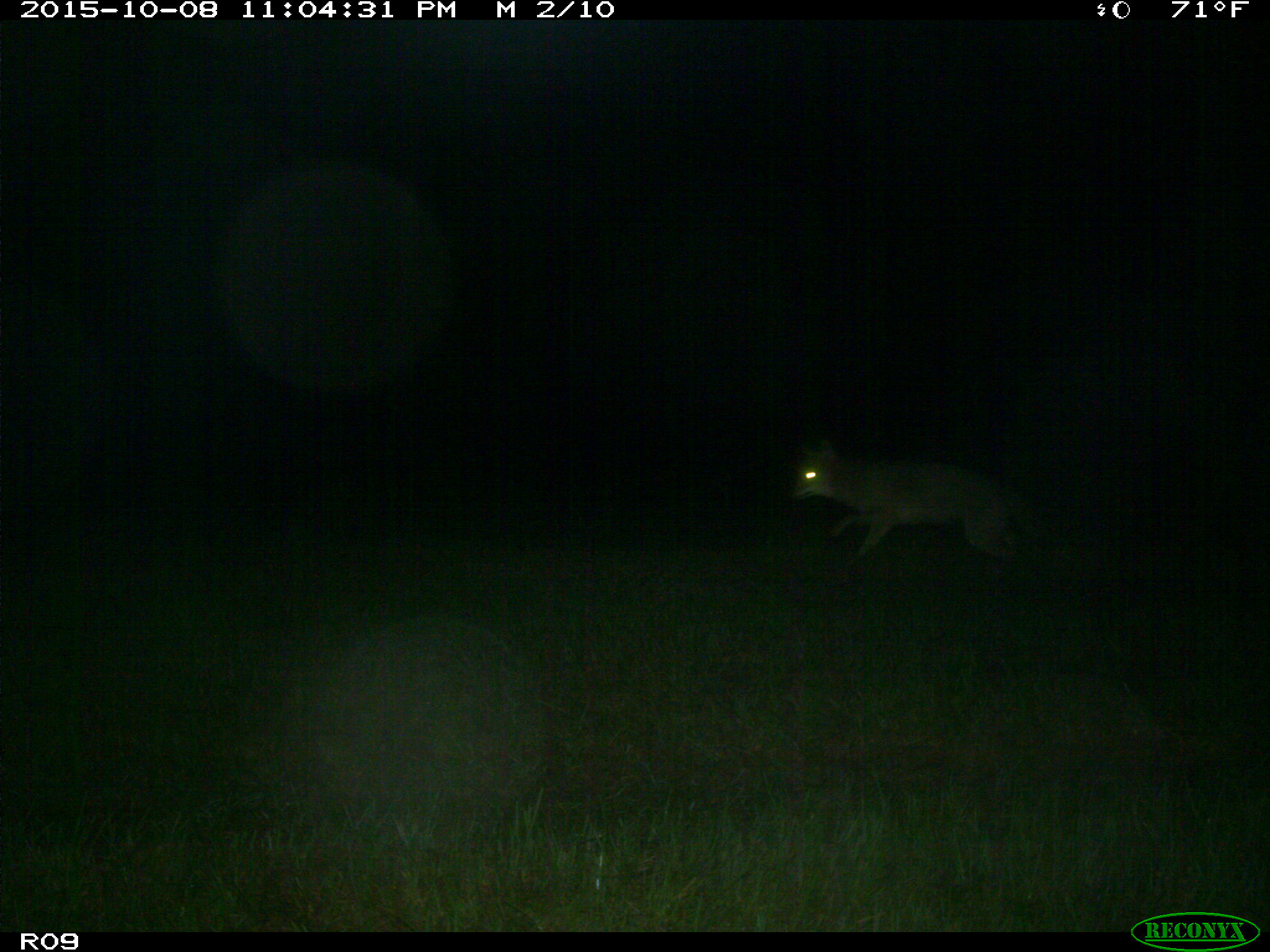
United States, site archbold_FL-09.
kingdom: Animalia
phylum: Chordata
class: Mammalia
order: Carnivora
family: Canidae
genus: Canis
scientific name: Canis latrans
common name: coyote